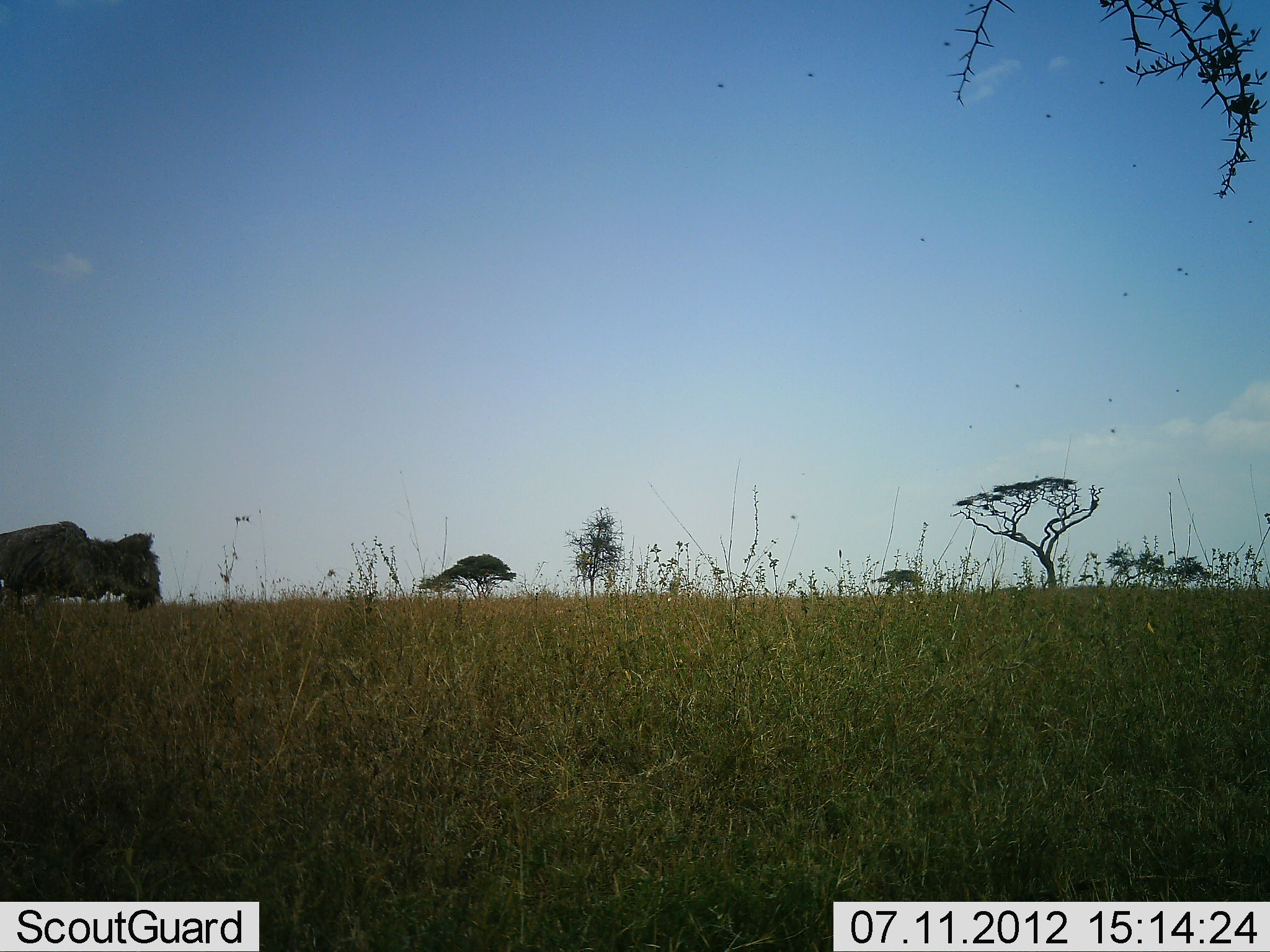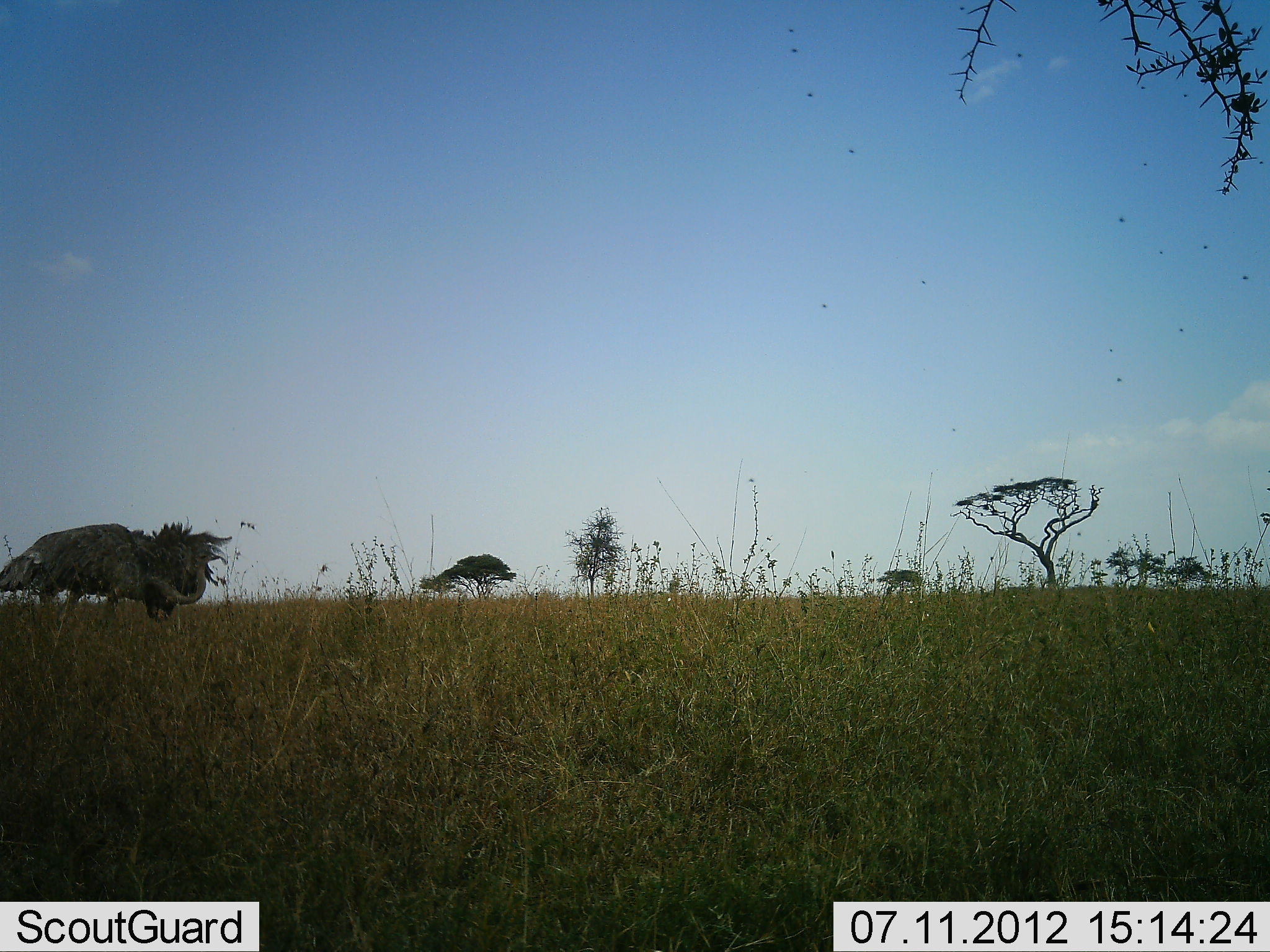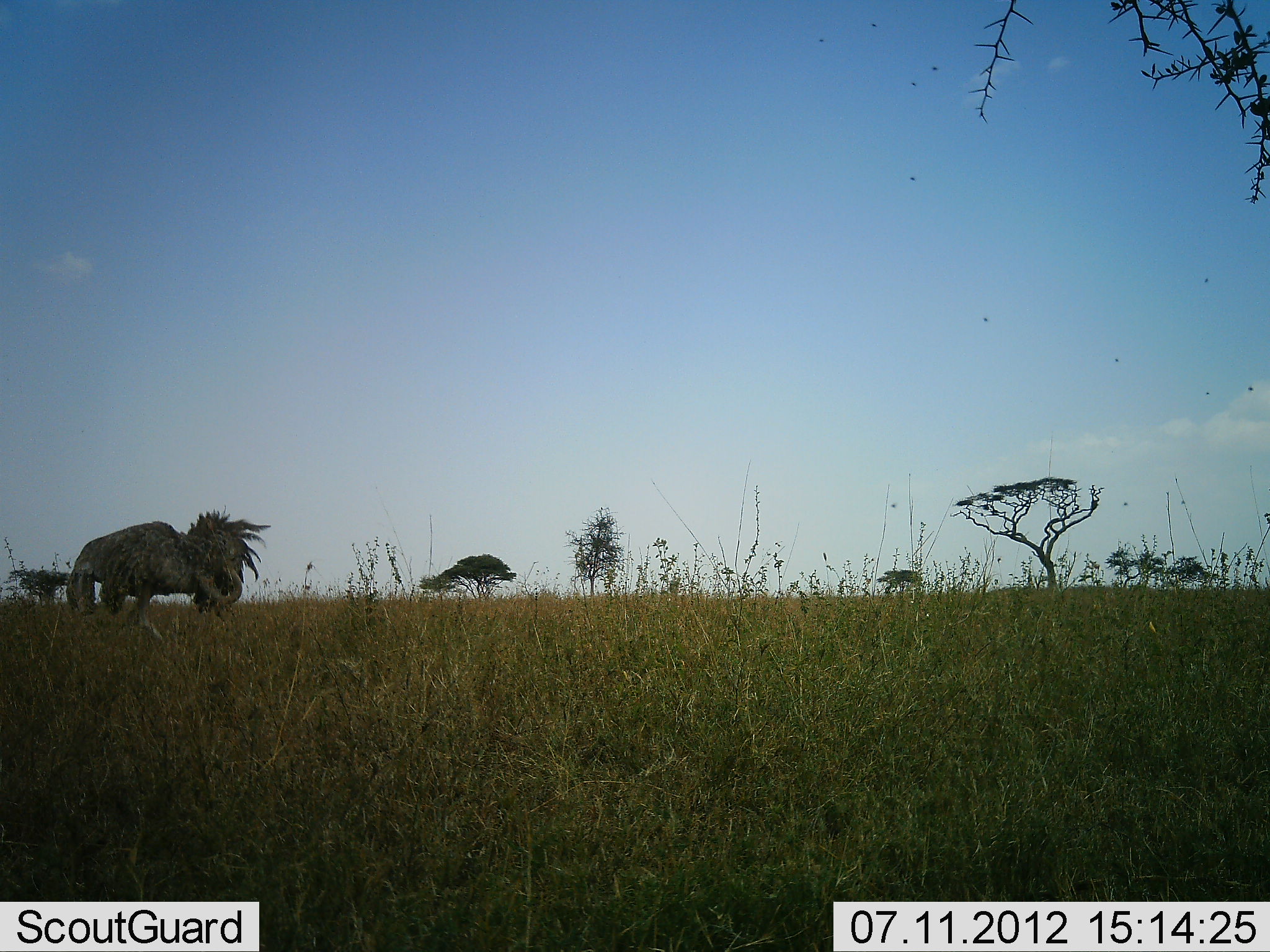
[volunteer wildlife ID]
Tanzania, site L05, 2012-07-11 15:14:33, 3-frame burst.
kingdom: Animalia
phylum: Chordata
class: Aves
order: Struthioniformes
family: Struthionidae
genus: Struthio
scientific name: Struthio camelus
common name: ostrich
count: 1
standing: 10%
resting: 0%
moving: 80%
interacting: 10%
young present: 0%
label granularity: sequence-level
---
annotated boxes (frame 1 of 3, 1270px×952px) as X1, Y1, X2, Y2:
animal: 0, 521, 164, 619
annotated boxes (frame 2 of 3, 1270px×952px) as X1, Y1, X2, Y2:
animal: 0, 517, 234, 624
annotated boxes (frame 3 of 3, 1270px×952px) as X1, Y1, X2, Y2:
animal: 65, 503, 276, 629